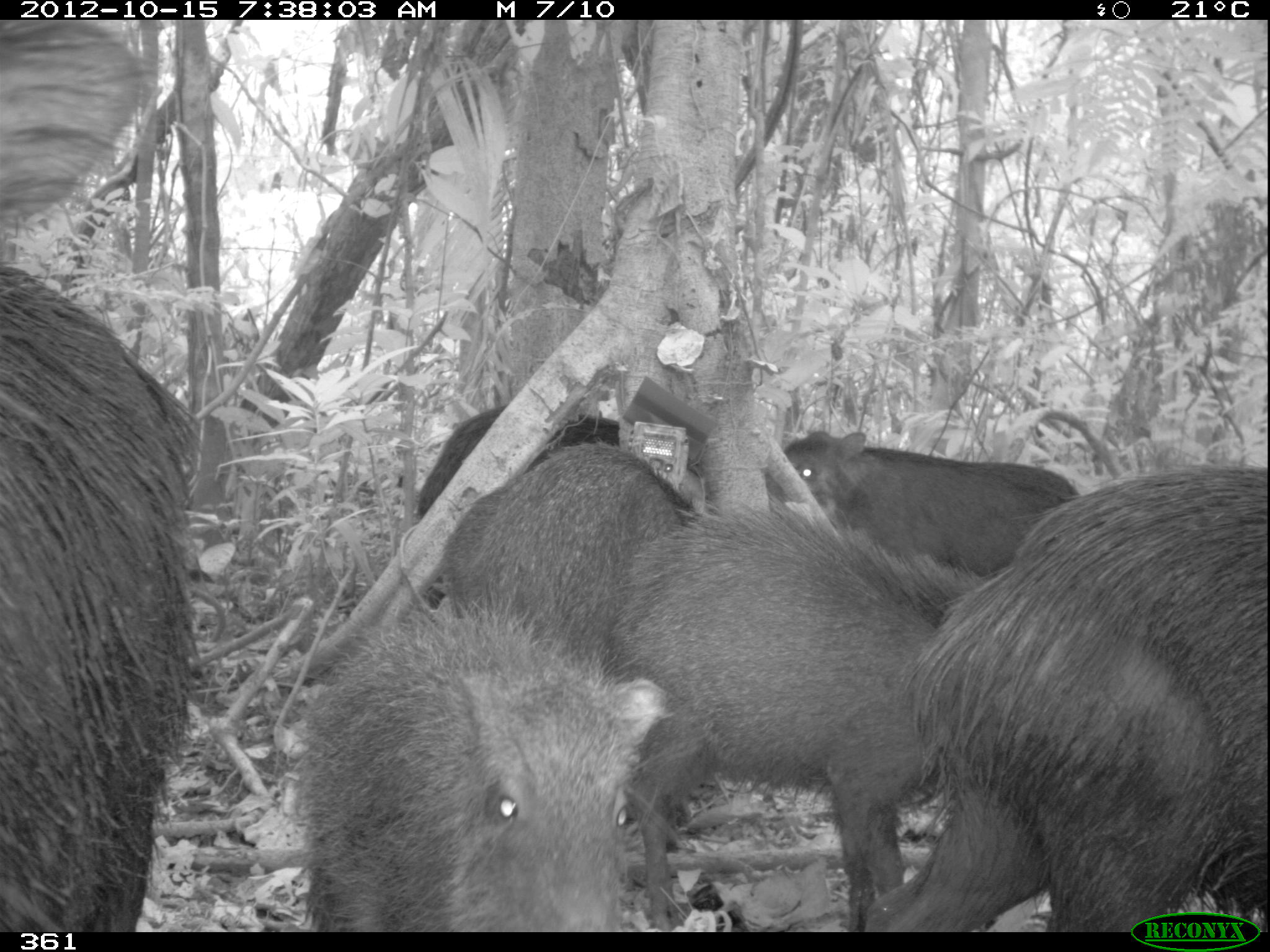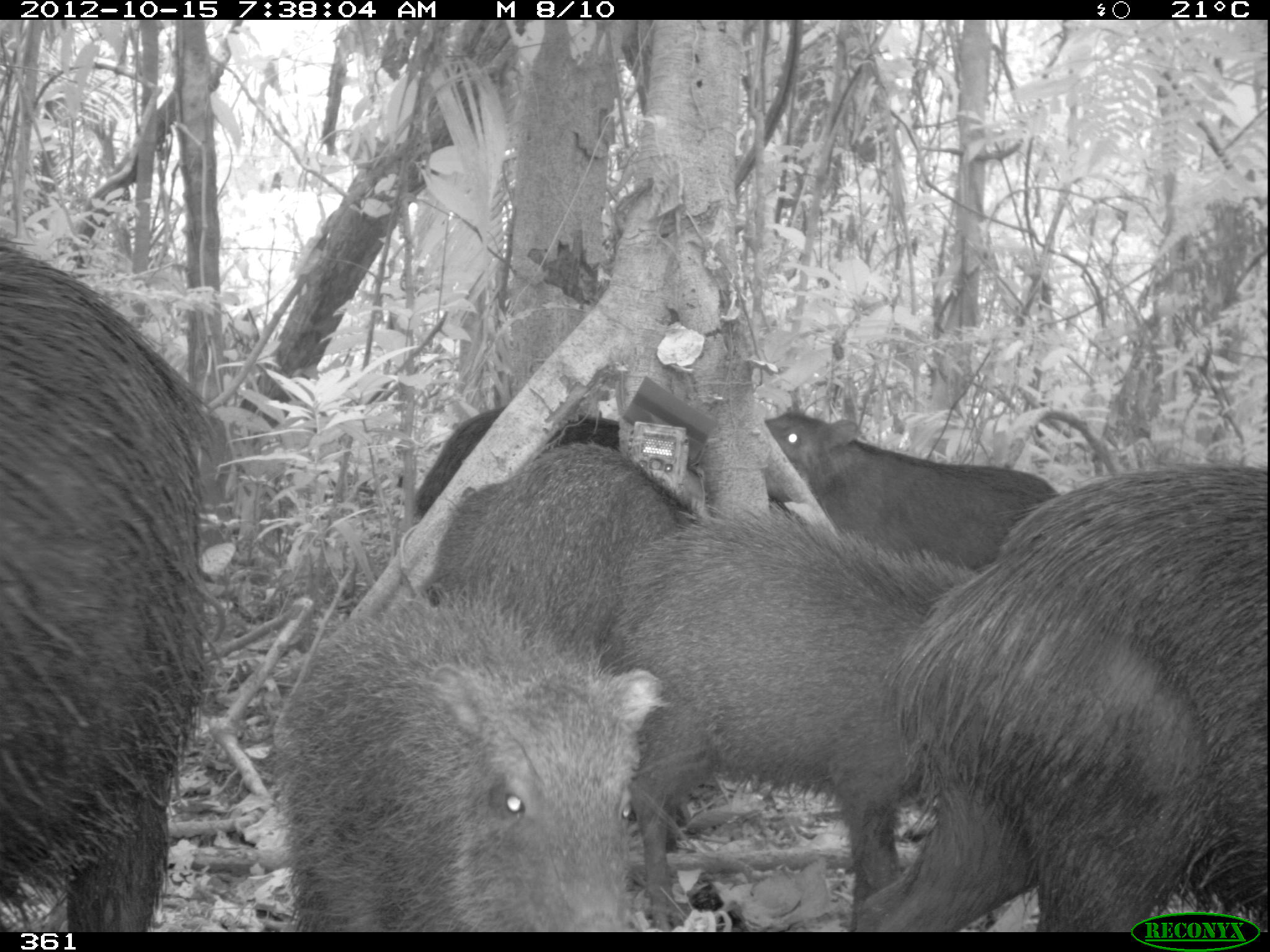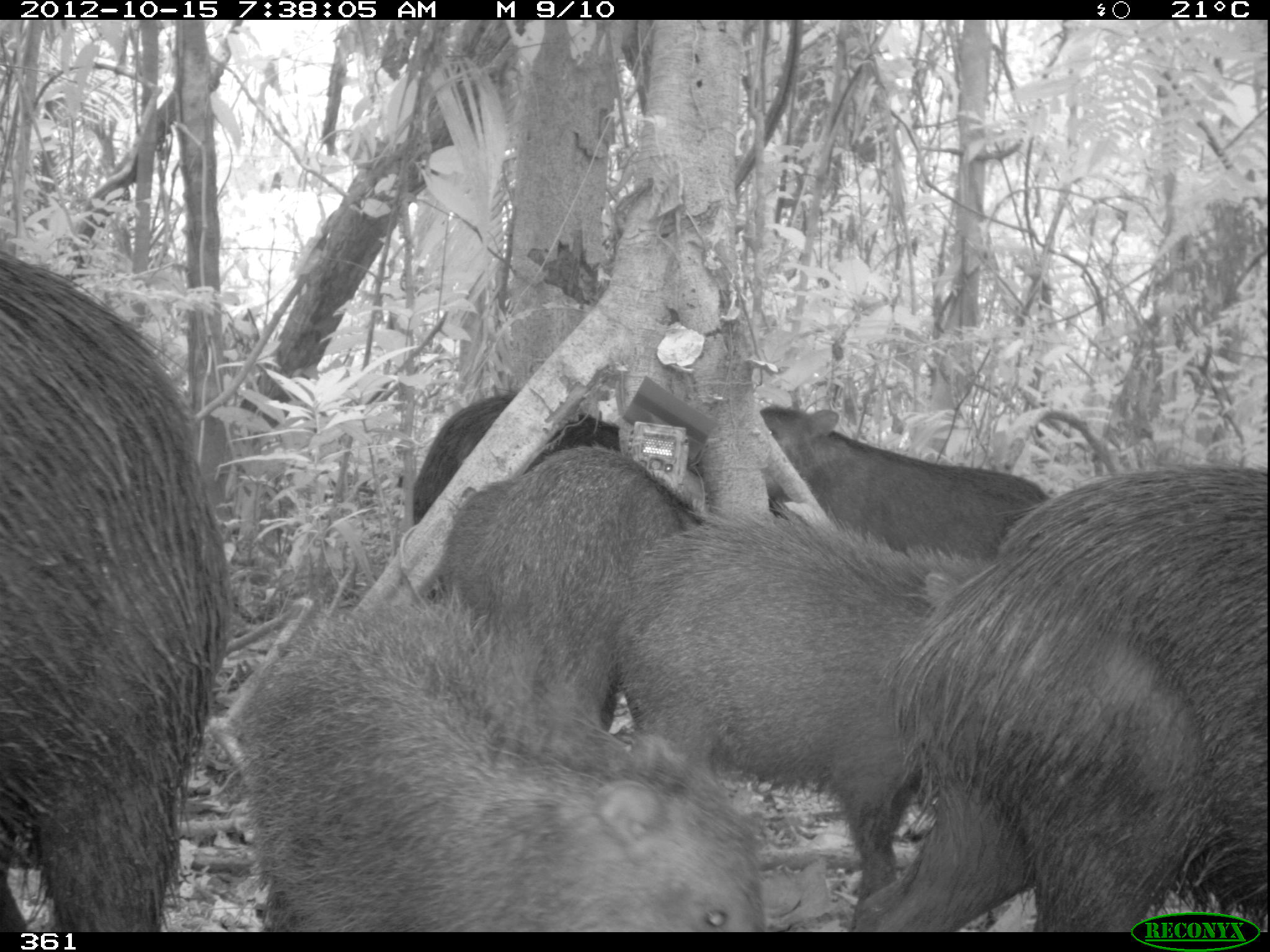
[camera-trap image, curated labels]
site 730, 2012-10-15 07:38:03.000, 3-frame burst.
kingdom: Animalia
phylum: Chordata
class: Mammalia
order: Artiodactyla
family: Tayassuidae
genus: Tayassu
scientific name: Tayassu pecari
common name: white-lipped peccary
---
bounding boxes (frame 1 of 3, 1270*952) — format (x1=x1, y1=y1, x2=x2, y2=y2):
tayassu pecari: (x1=869, y1=463, x2=1270, y2=933); (x1=0, y1=21, x2=197, y2=930); (x1=606, y1=494, x2=980, y2=933); (x1=295, y1=605, x2=665, y2=928); (x1=438, y1=439, x2=686, y2=682); (x1=764, y1=425, x2=1080, y2=588); (x1=416, y1=406, x2=623, y2=524)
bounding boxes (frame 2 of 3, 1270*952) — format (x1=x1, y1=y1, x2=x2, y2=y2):
tayassu pecari: (x1=893, y1=462, x2=1270, y2=931); (x1=602, y1=506, x2=974, y2=930); (x1=0, y1=236, x2=217, y2=928); (x1=274, y1=593, x2=664, y2=932); (x1=416, y1=443, x2=709, y2=680); (x1=751, y1=409, x2=1061, y2=574); (x1=416, y1=403, x2=621, y2=524)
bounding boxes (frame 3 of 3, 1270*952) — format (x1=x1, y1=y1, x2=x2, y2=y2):
tayassu pecari: (x1=848, y1=463, x2=1269, y2=931); (x1=233, y1=591, x2=769, y2=932); (x1=2, y1=243, x2=233, y2=933); (x1=617, y1=519, x2=1005, y2=903); (x1=437, y1=443, x2=707, y2=742); (x1=751, y1=403, x2=1052, y2=563); (x1=408, y1=391, x2=622, y2=526)